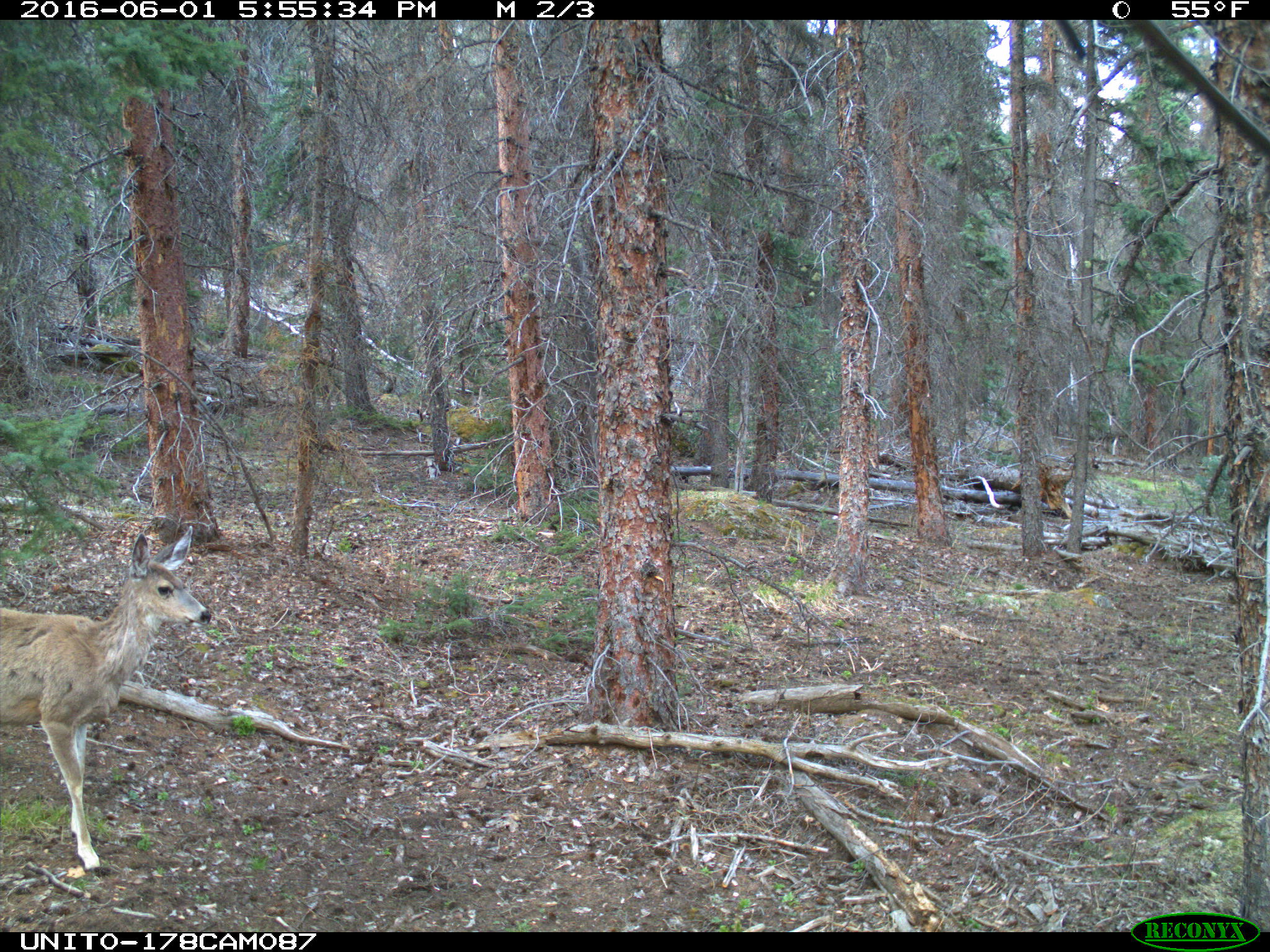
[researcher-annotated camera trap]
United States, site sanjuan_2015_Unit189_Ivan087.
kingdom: Animalia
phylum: Chordata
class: Mammalia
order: Artiodactyla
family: Cervidae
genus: Odocoileus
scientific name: Odocoileus hemionus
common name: mule deer